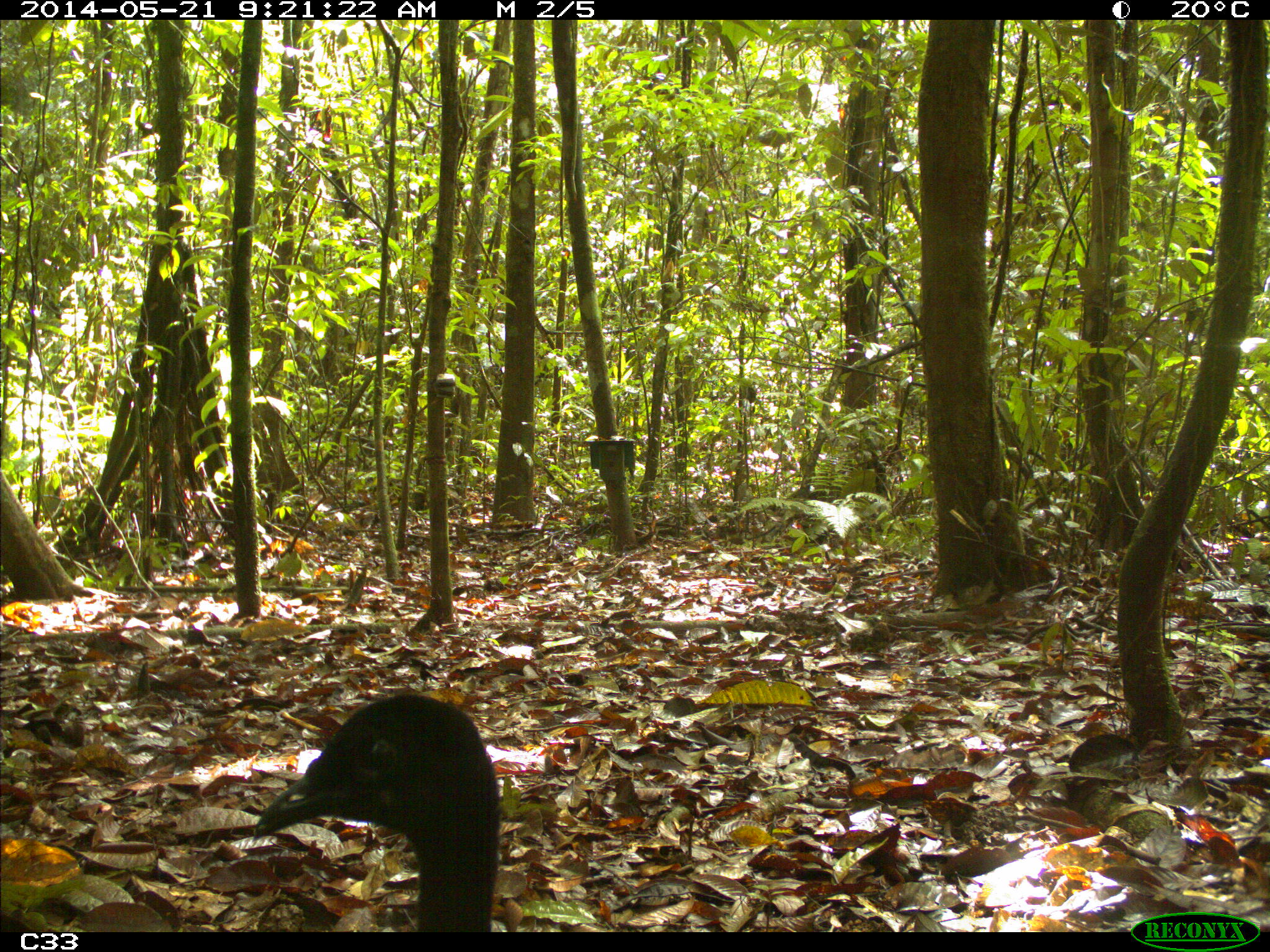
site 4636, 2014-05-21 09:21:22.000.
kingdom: Animalia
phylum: Chordata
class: Aves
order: Gruiformes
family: Psophiidae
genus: Psophia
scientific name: Psophia crepitans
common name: gray-winged trumpeter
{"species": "Psophia crepitans (gray-winged trumpeter)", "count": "2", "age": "adult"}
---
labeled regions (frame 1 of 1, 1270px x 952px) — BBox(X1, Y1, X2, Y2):
psophia crepitans: BBox(250, 691, 503, 932)